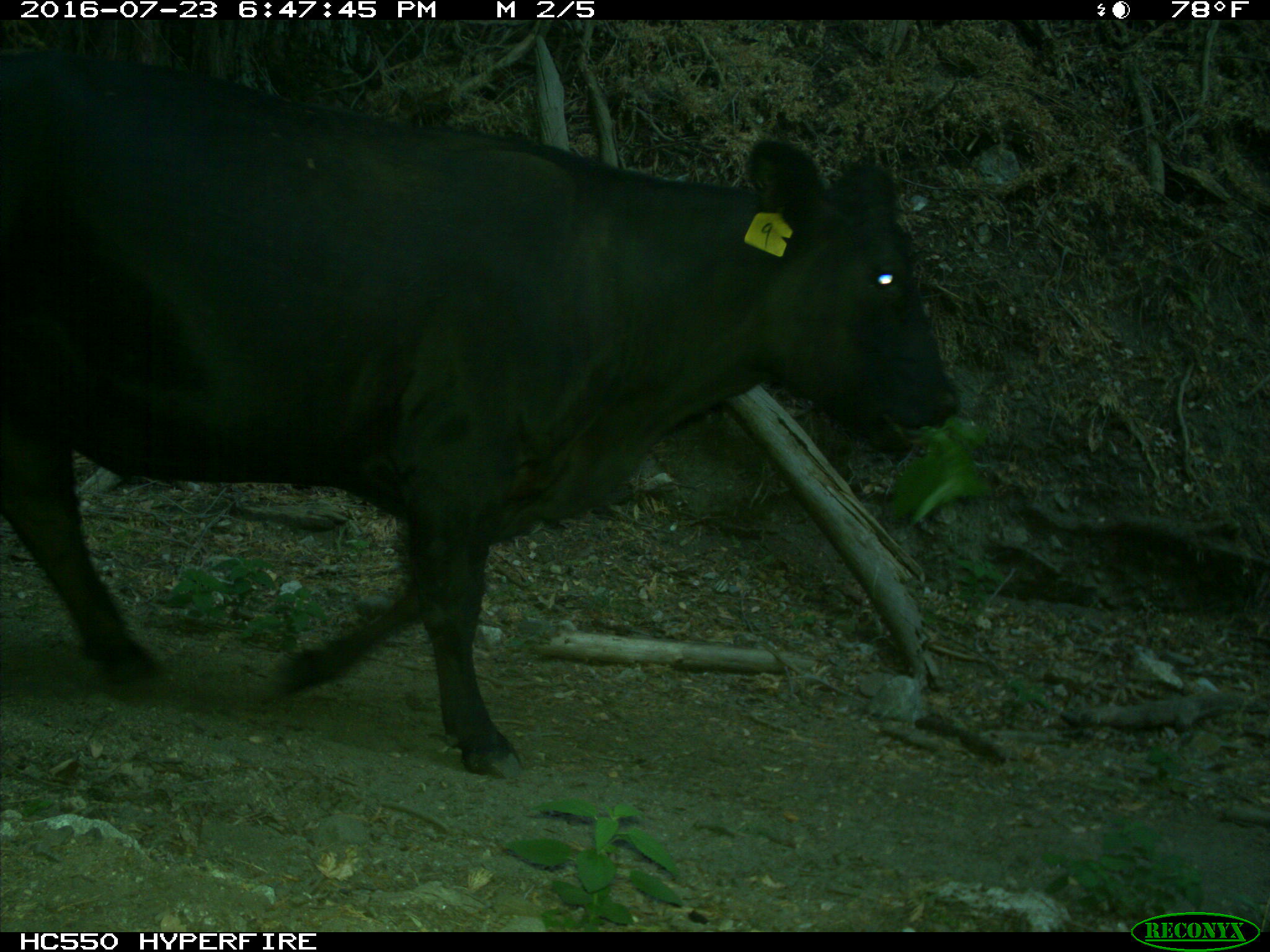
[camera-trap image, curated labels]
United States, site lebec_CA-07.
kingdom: Animalia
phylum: Chordata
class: Mammalia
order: Artiodactyla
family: Bovidae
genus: Bos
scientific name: Bos taurus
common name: domestic cow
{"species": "Bos taurus (domestic cow)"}